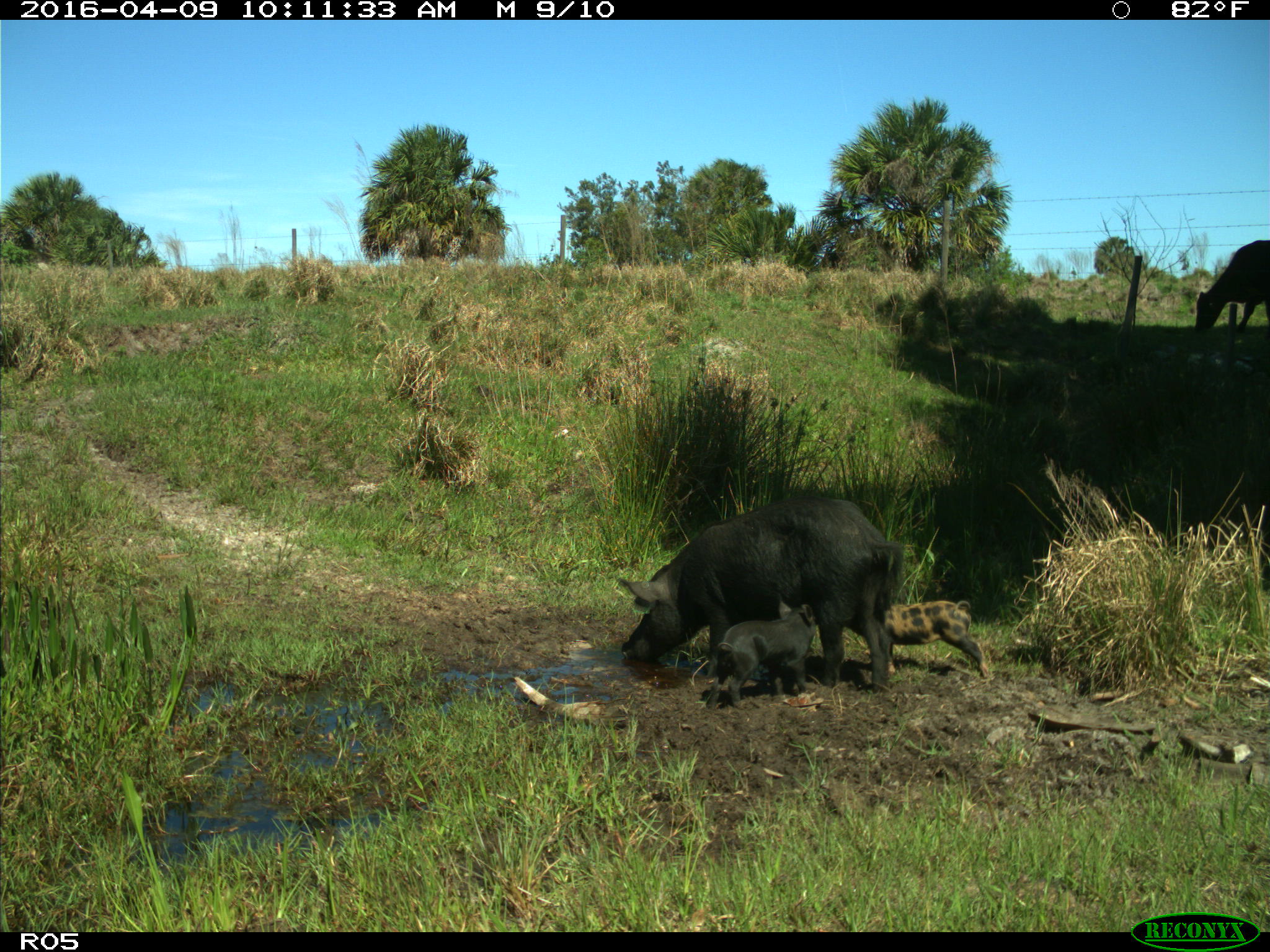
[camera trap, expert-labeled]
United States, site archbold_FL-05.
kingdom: Animalia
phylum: Chordata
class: Mammalia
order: Artiodactyla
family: Suidae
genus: Sus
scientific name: Sus scrofa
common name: wild boar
Sus scrofa (wild boar).